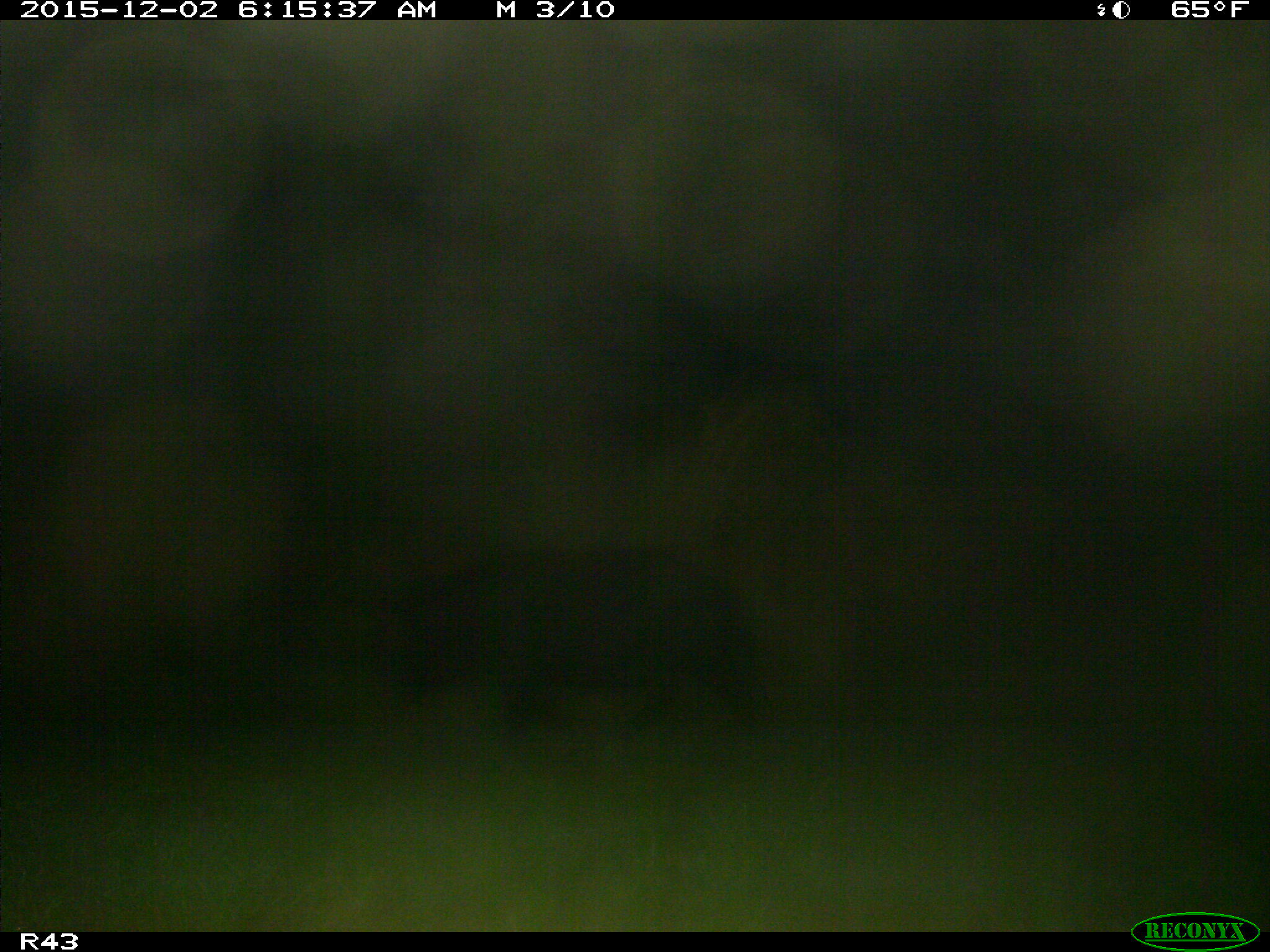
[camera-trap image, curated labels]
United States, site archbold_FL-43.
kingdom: Animalia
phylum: Chordata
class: Mammalia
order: Artiodactyla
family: Suidae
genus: Sus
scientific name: Sus scrofa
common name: wild boar